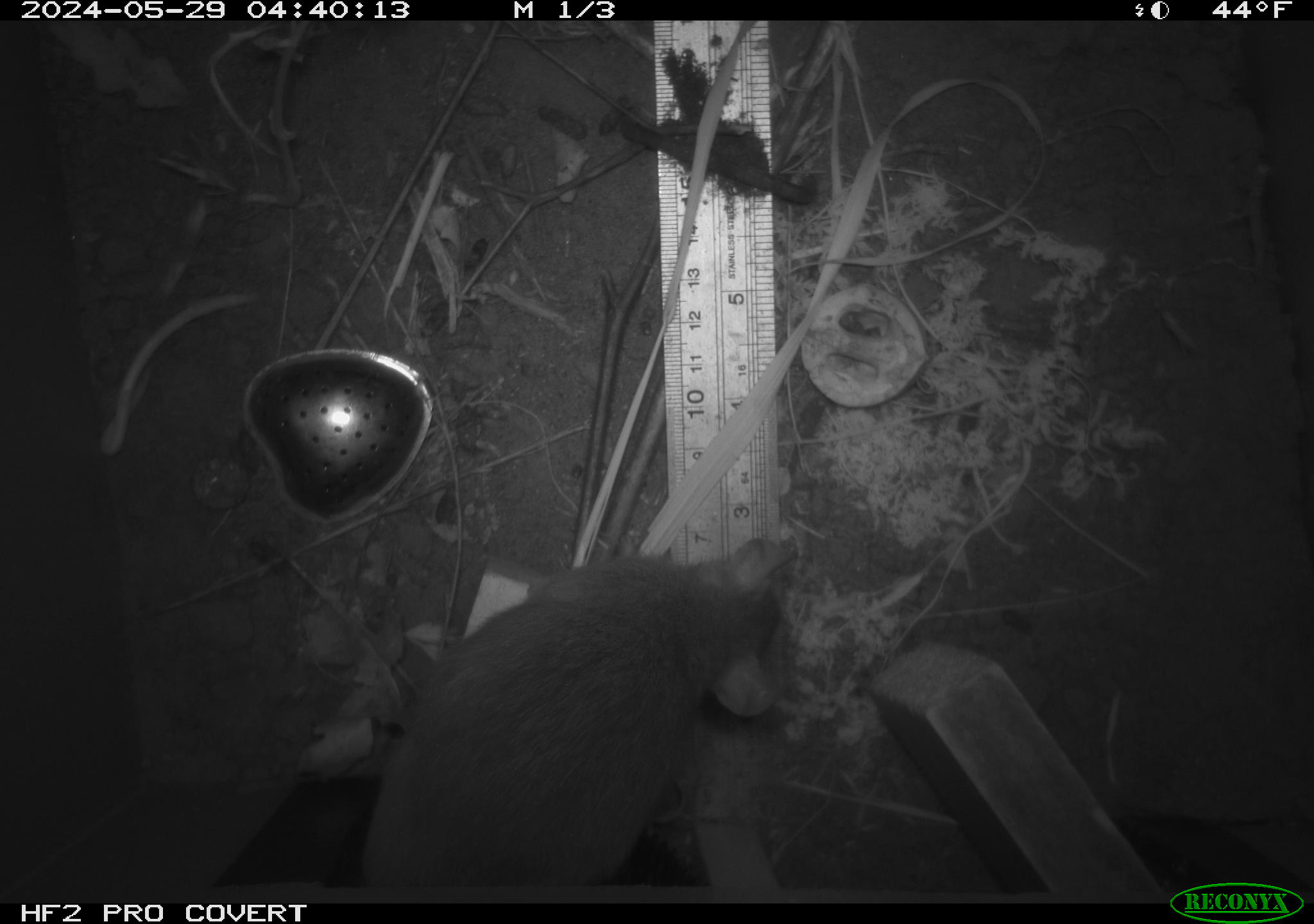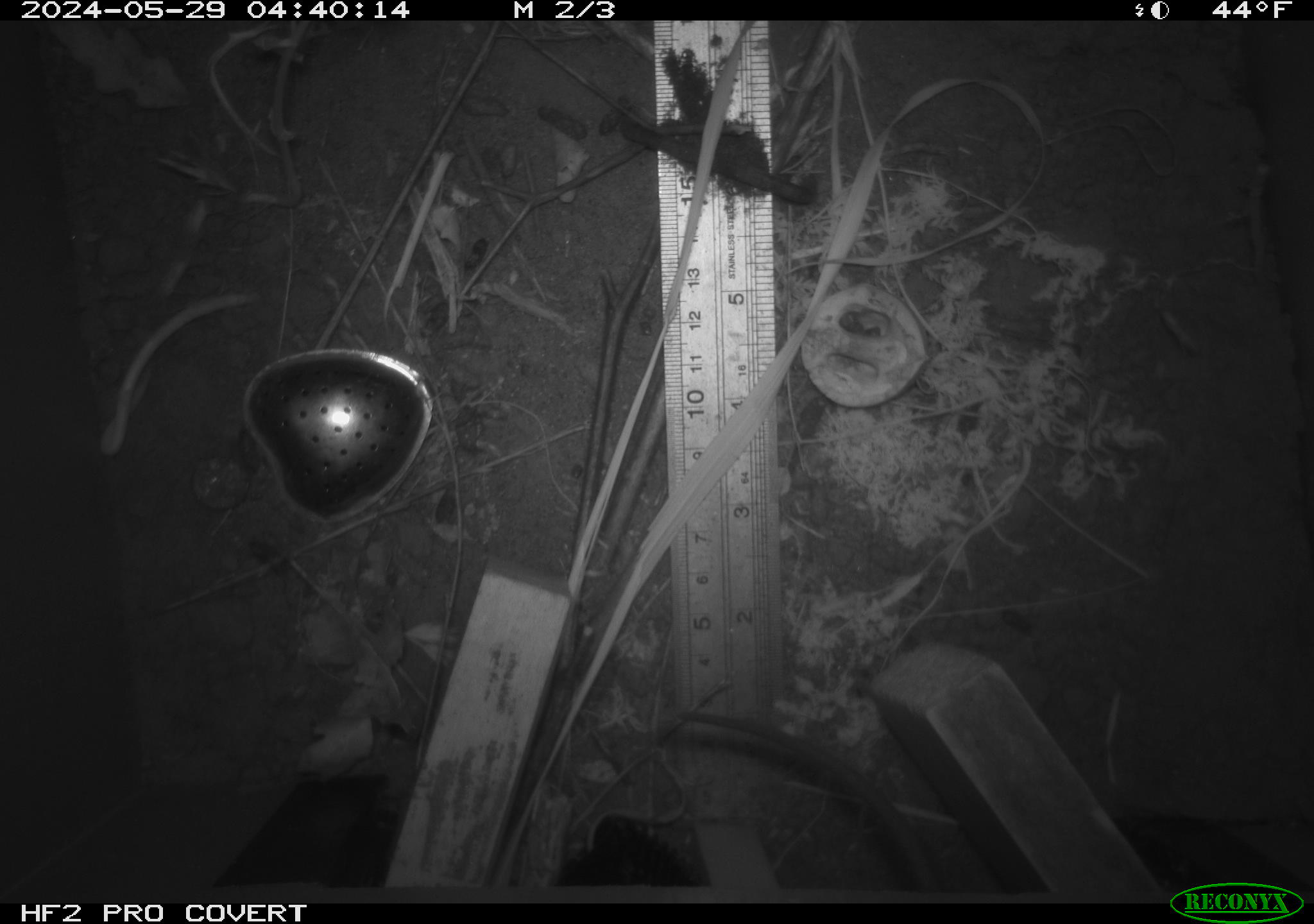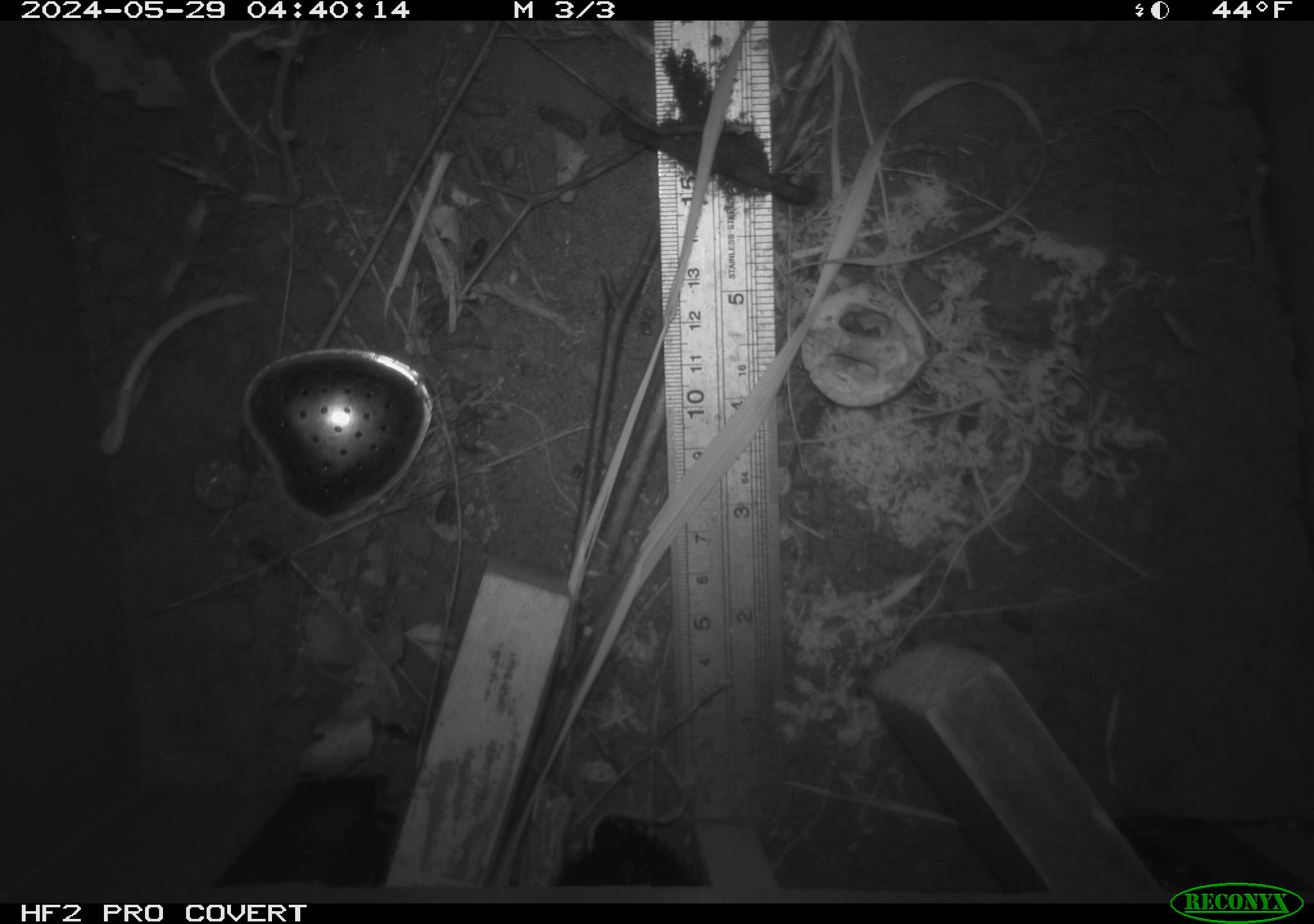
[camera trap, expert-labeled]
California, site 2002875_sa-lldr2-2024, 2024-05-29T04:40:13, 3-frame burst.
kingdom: Animalia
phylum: Chordata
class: Mammalia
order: Rodentia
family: Muridae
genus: Rattus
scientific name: Rattus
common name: rat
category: rattus species